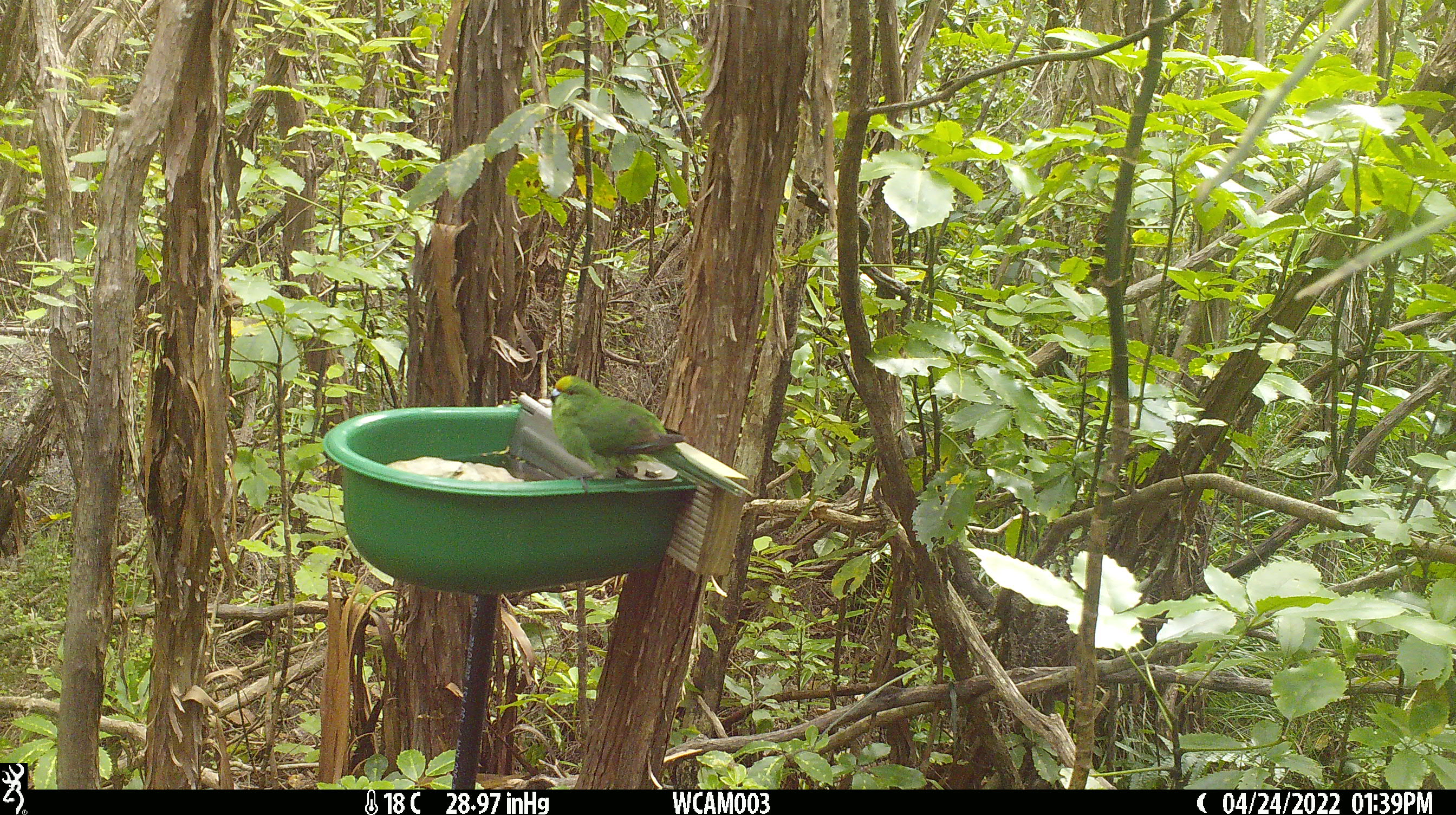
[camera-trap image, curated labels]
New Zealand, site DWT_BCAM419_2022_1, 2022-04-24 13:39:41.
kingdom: Animalia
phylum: Chordata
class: Aves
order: Psittaciformes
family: Psittaculidae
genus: Cyanoramphus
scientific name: Cyanoramphus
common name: parakeet